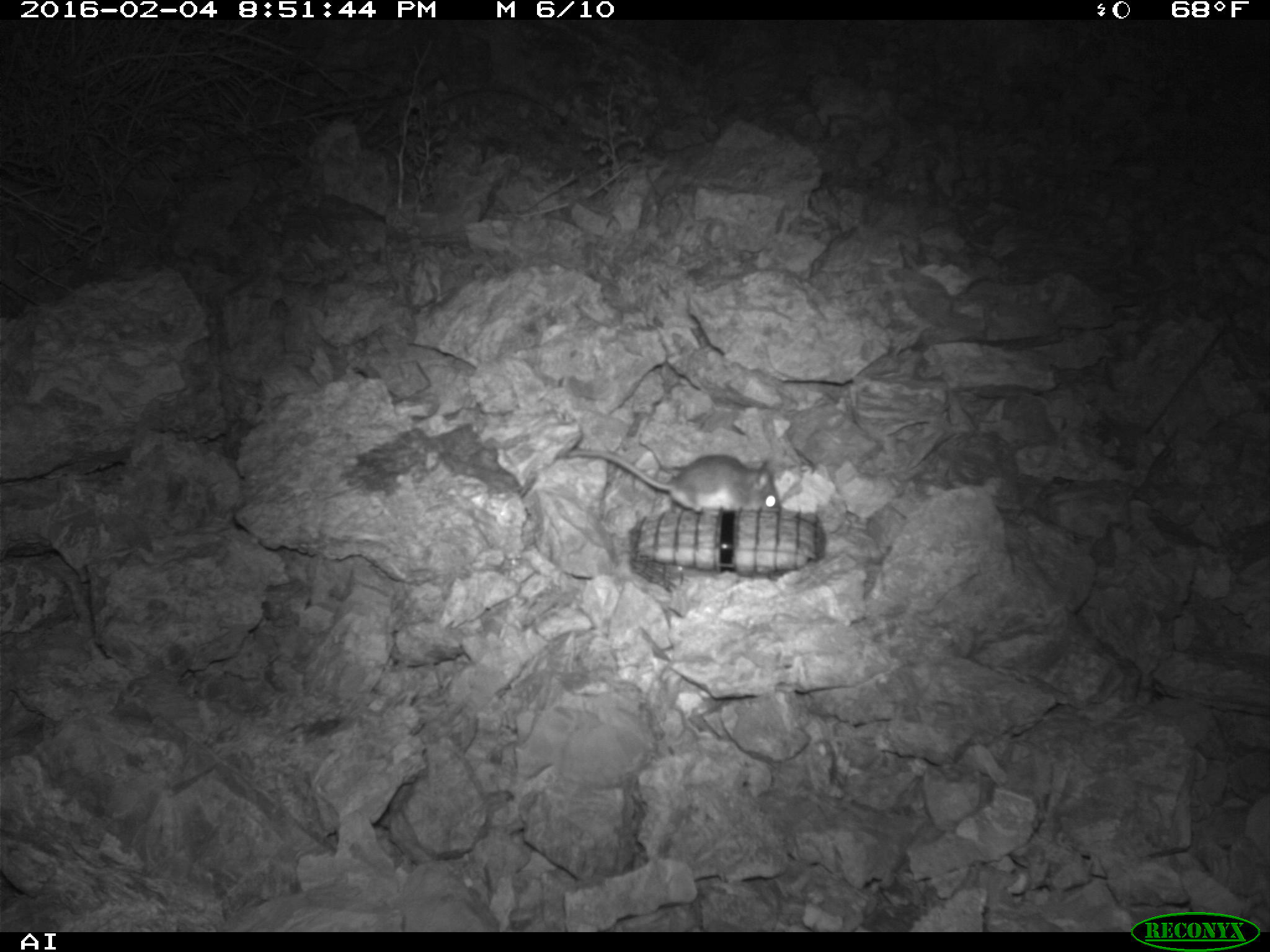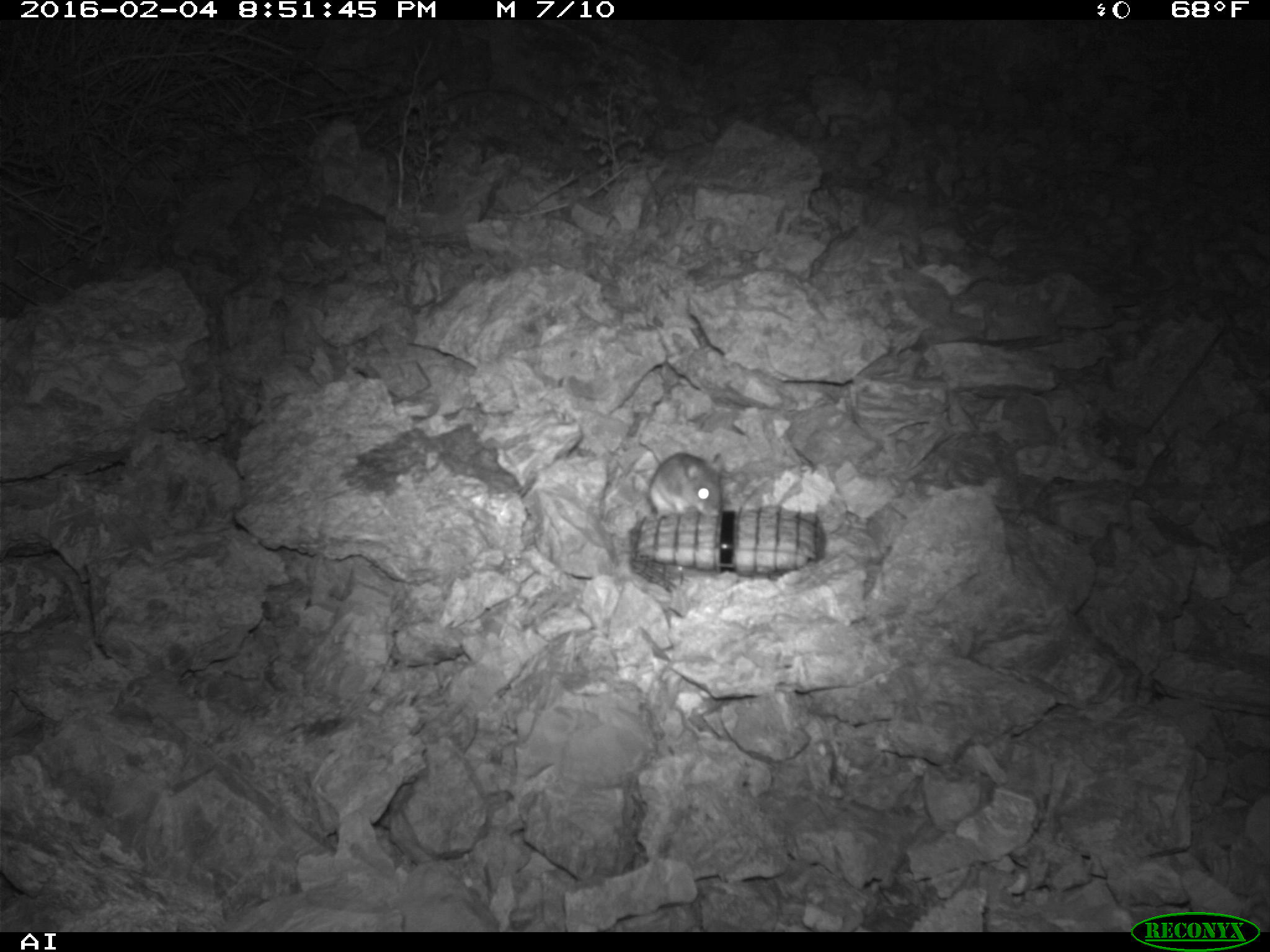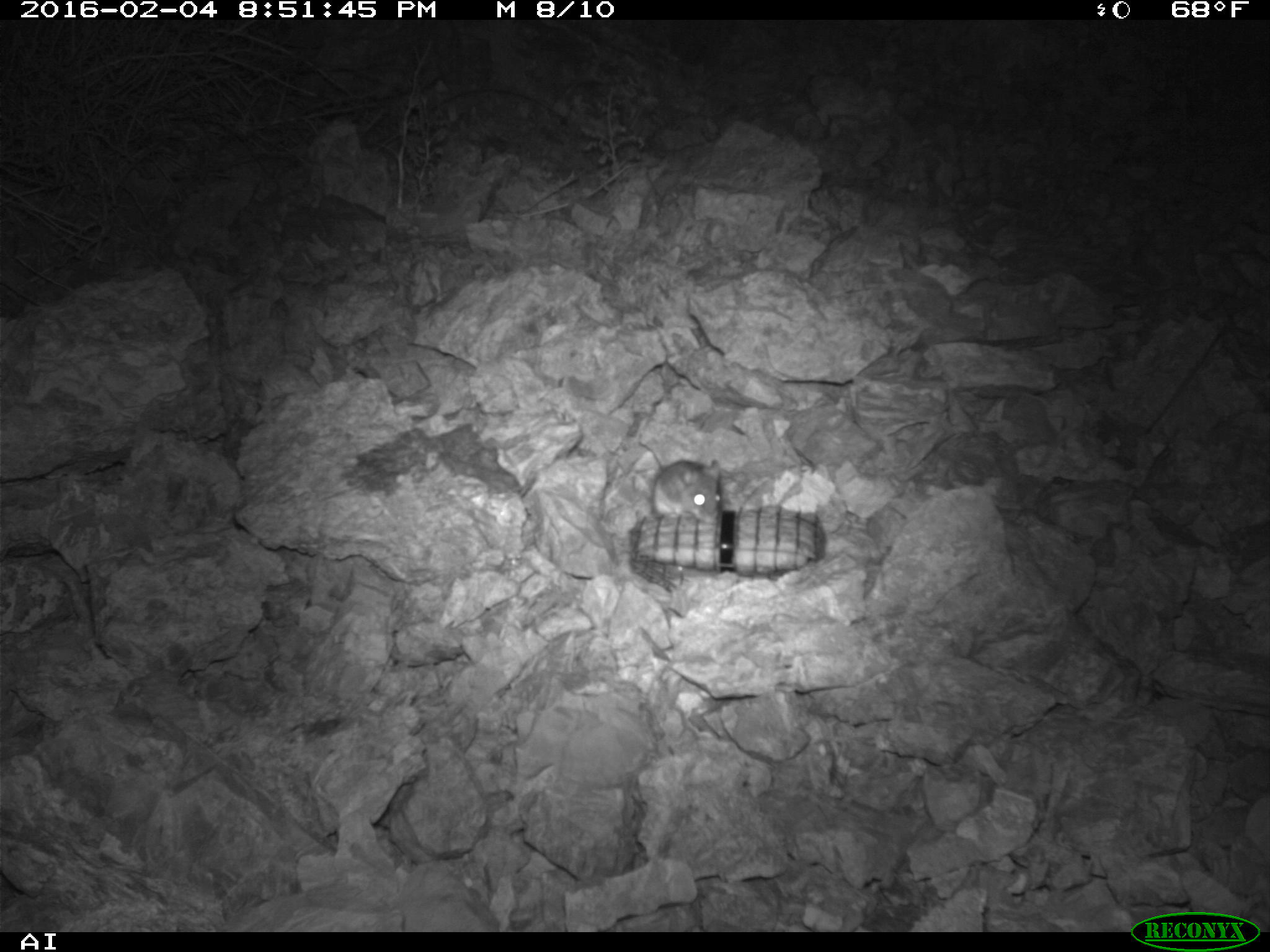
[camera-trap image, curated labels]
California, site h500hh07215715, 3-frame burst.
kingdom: Animalia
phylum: Chordata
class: Mammalia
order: Rodentia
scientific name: Rodentia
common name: rodent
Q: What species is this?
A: Rodent (Rodentia).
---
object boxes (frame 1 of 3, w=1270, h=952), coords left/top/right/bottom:
rodent: 564/448/781/514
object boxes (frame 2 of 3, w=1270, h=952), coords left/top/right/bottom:
rodent: 649/452/724/517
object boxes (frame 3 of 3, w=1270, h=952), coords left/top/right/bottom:
rodent: 638/440/721/525